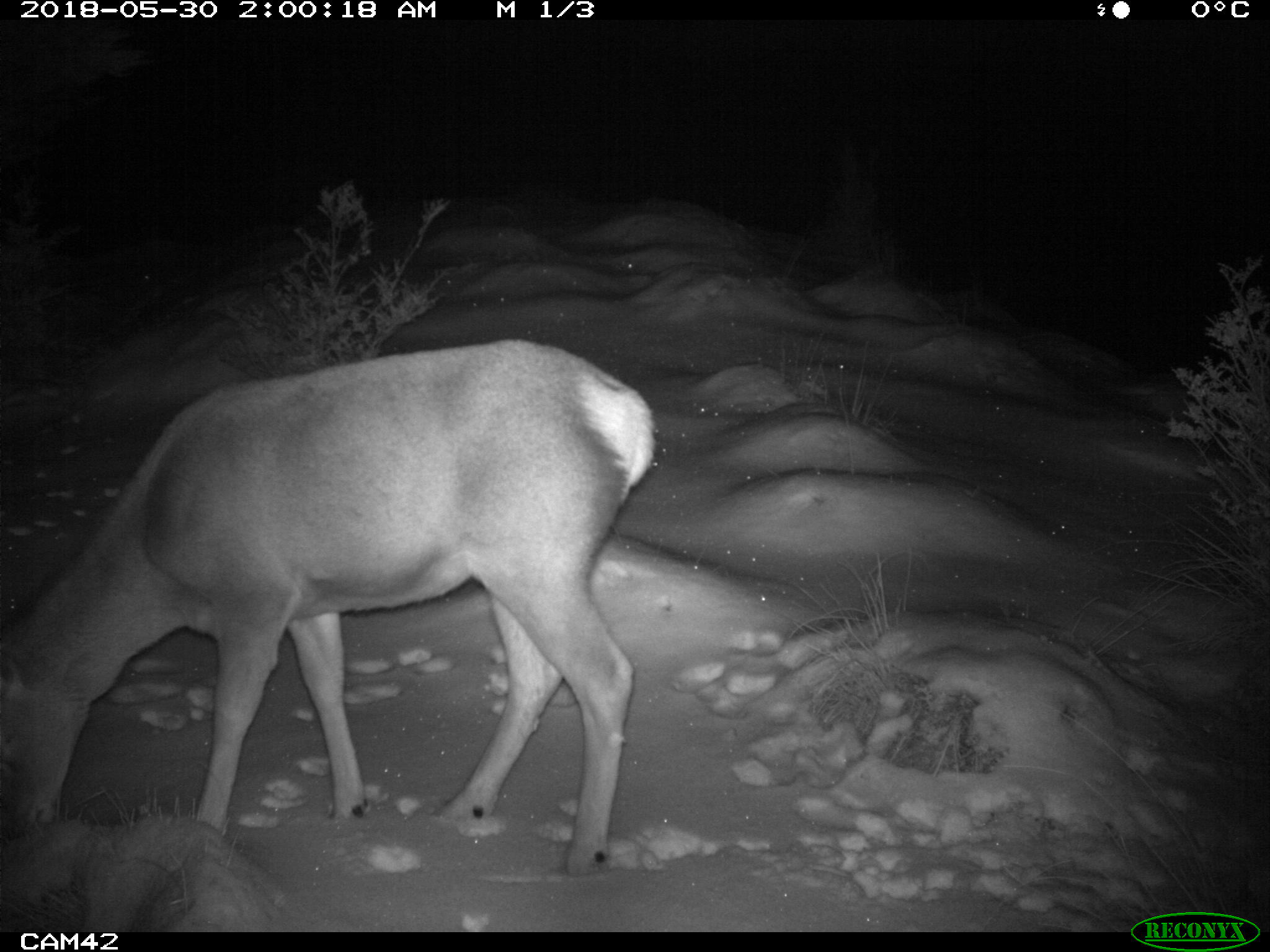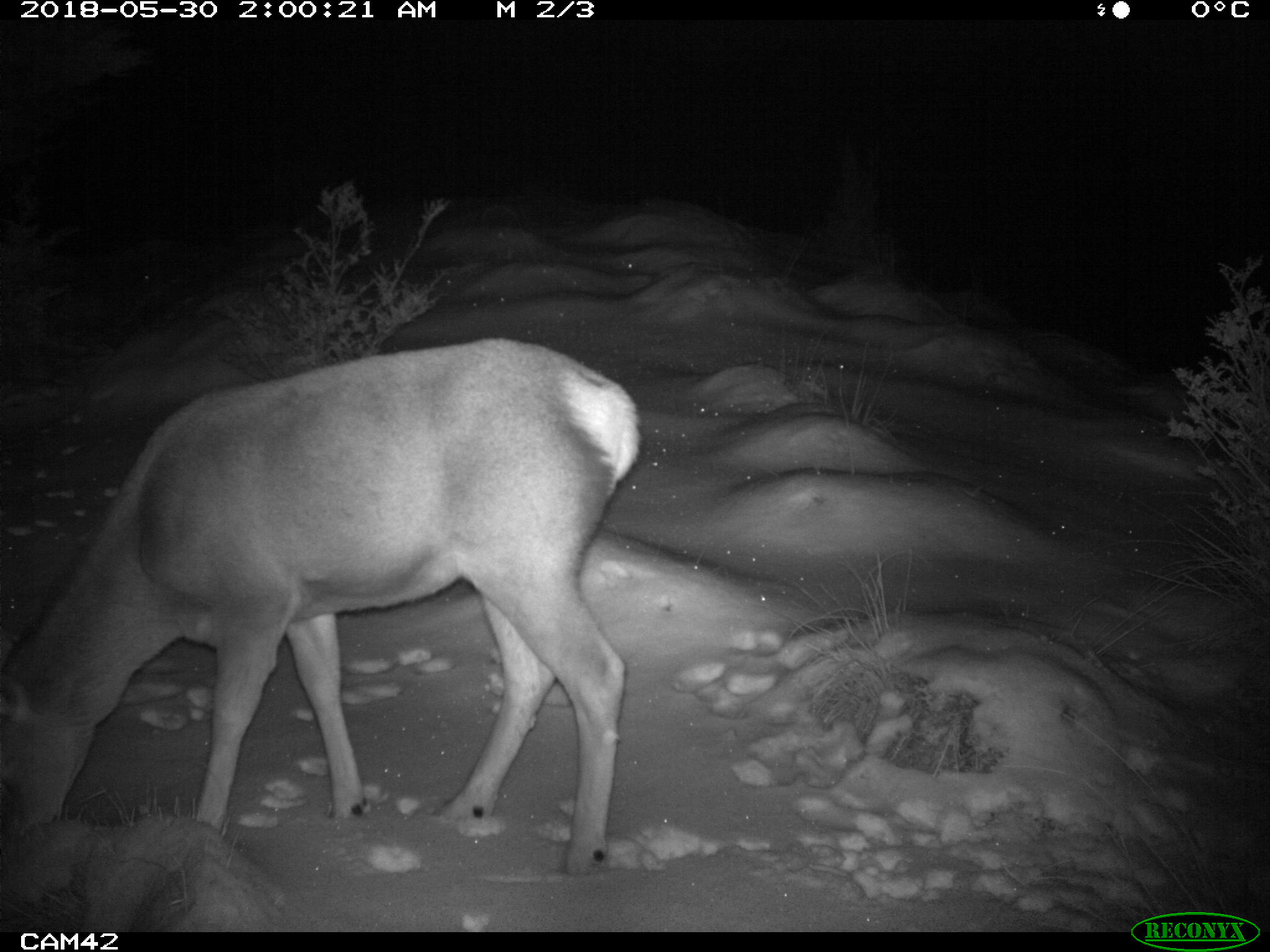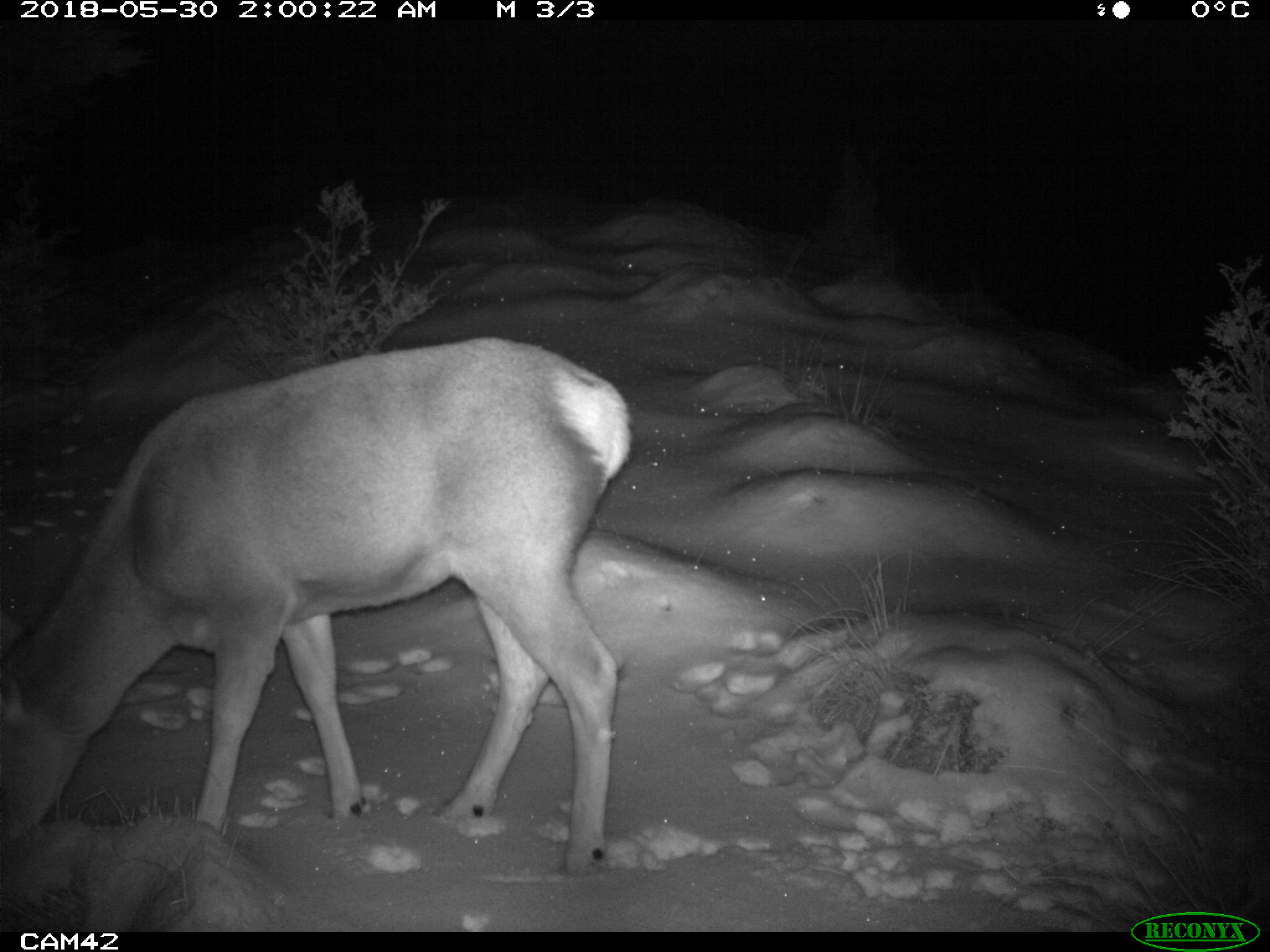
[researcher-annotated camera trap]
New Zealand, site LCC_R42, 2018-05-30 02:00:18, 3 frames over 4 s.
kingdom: Animalia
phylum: Chordata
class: Mammalia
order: Artiodactyla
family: Cervidae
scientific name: Cervidae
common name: deer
Deer (Cervidae).